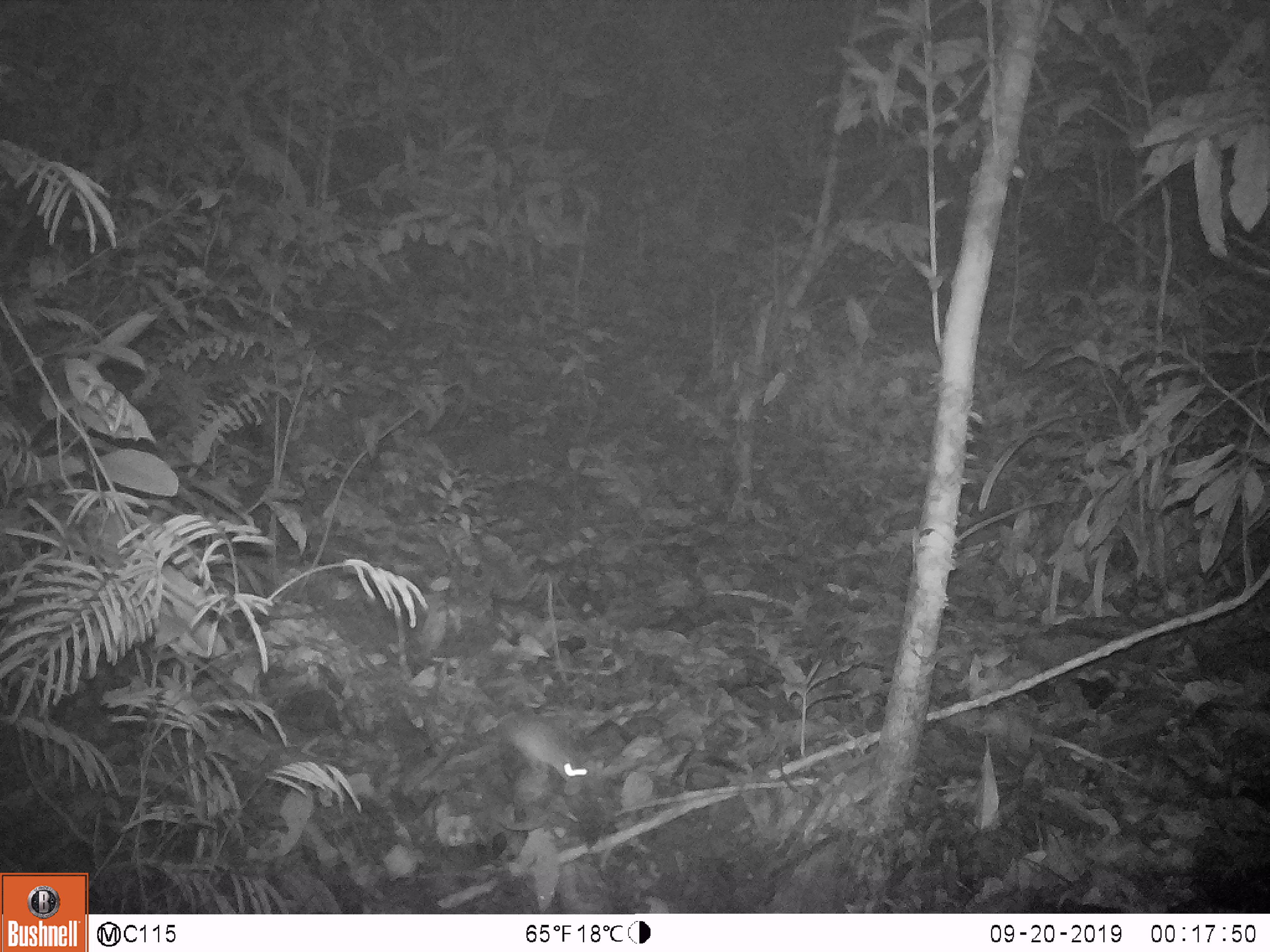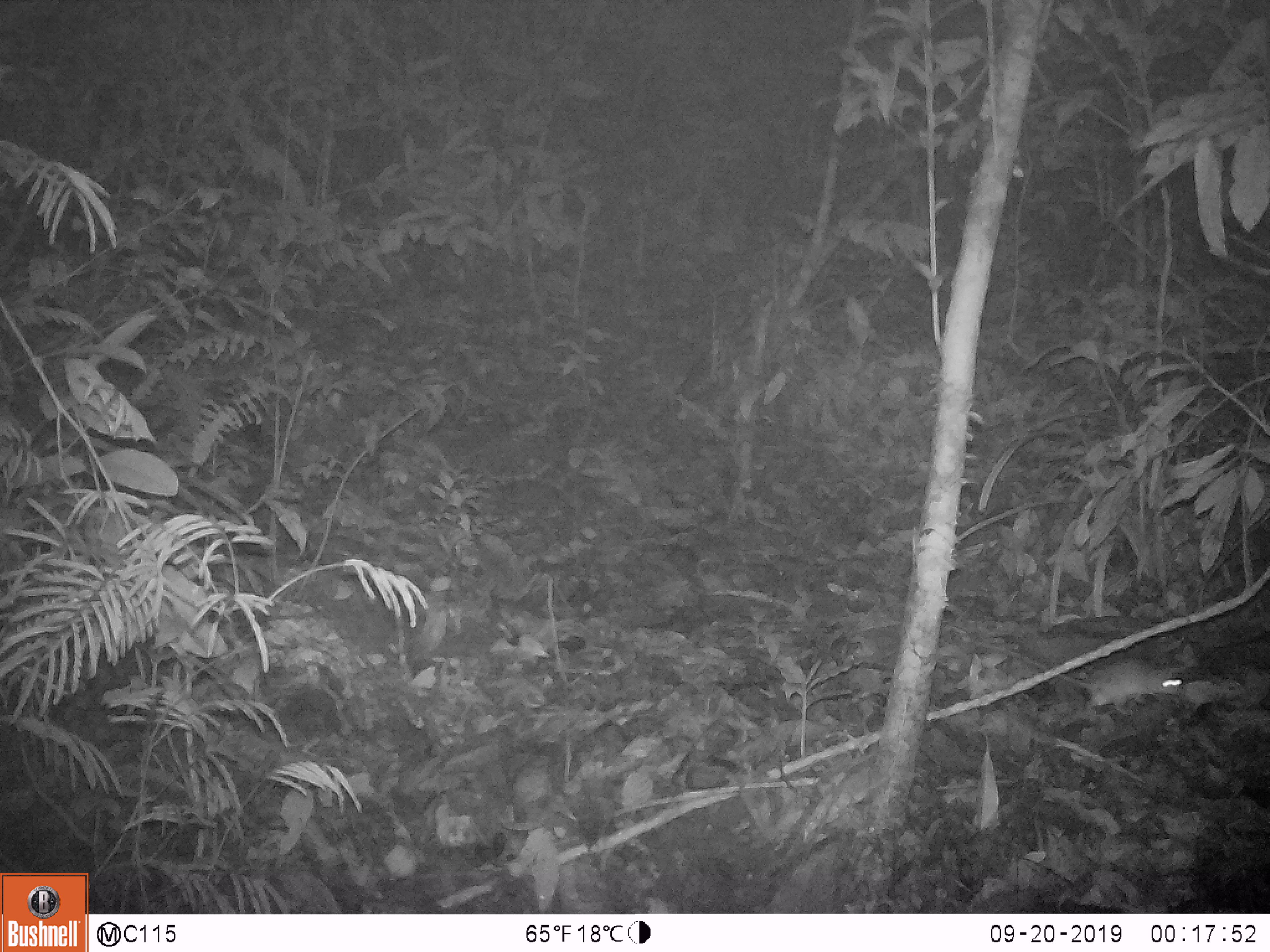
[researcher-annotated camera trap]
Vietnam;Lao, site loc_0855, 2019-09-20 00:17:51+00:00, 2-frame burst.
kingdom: Animalia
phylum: Chordata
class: Mammalia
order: Rodentia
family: Muridae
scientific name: Muridae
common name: old-world mice and rats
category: unidentified murid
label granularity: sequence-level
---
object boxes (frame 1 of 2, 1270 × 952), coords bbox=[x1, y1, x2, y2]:
unidentified murid: bbox=[506, 718, 588, 795]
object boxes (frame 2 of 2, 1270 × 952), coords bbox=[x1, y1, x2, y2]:
unidentified murid: bbox=[972, 637, 1184, 715]